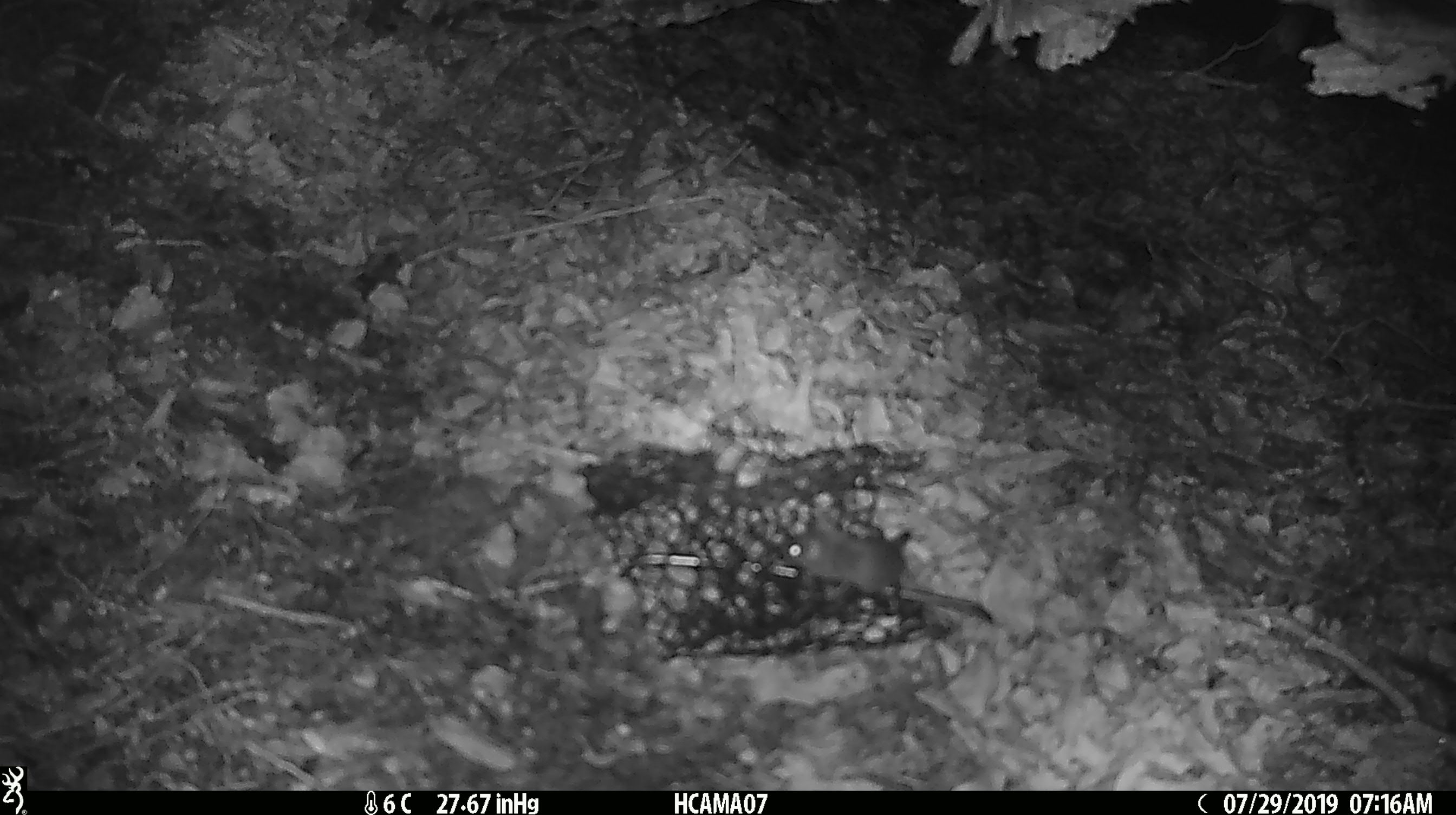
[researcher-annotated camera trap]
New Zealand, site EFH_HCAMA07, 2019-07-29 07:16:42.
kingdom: Animalia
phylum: Chordata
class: Mammalia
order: Rodentia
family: Muridae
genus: Mus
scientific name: Mus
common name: mouse